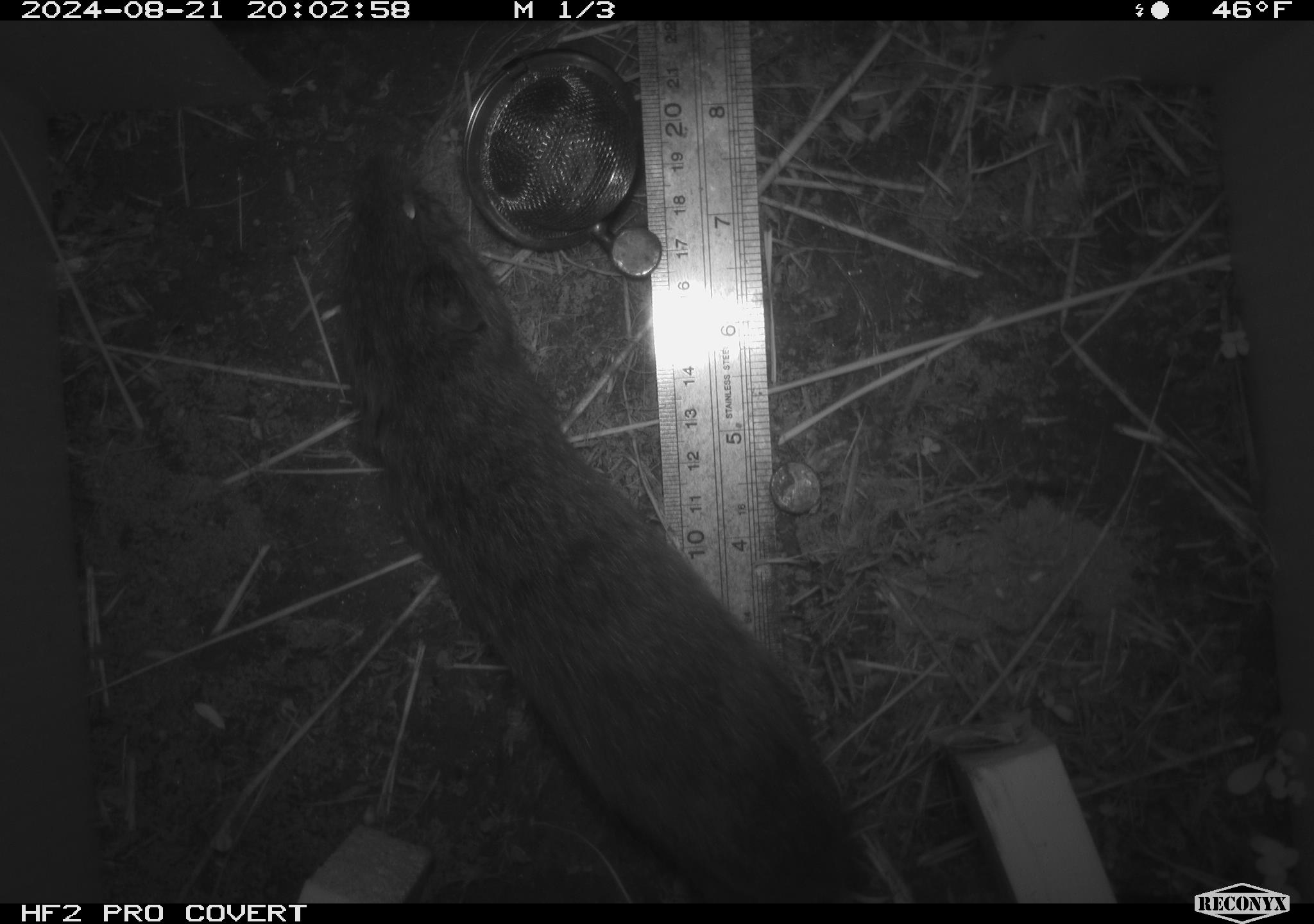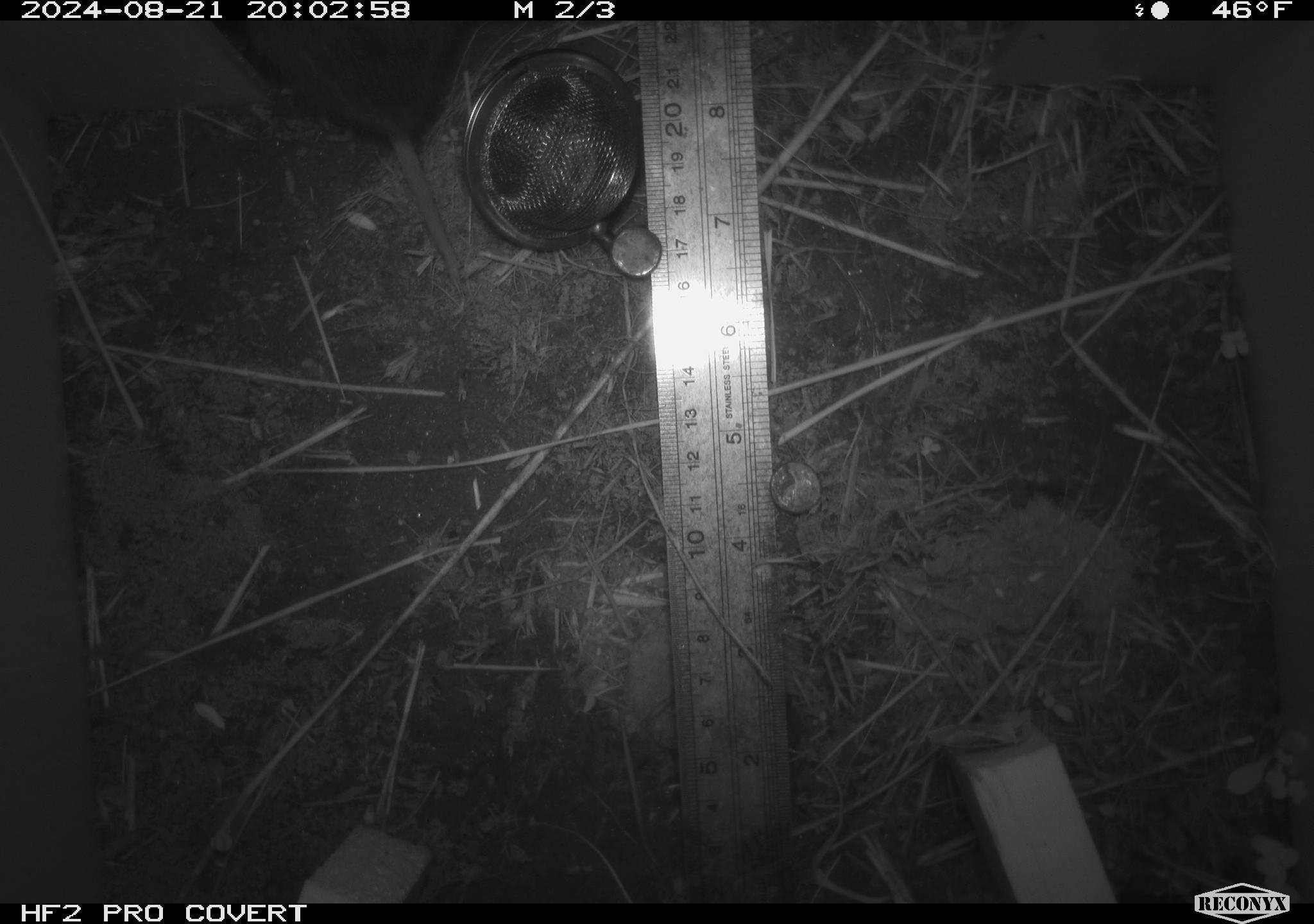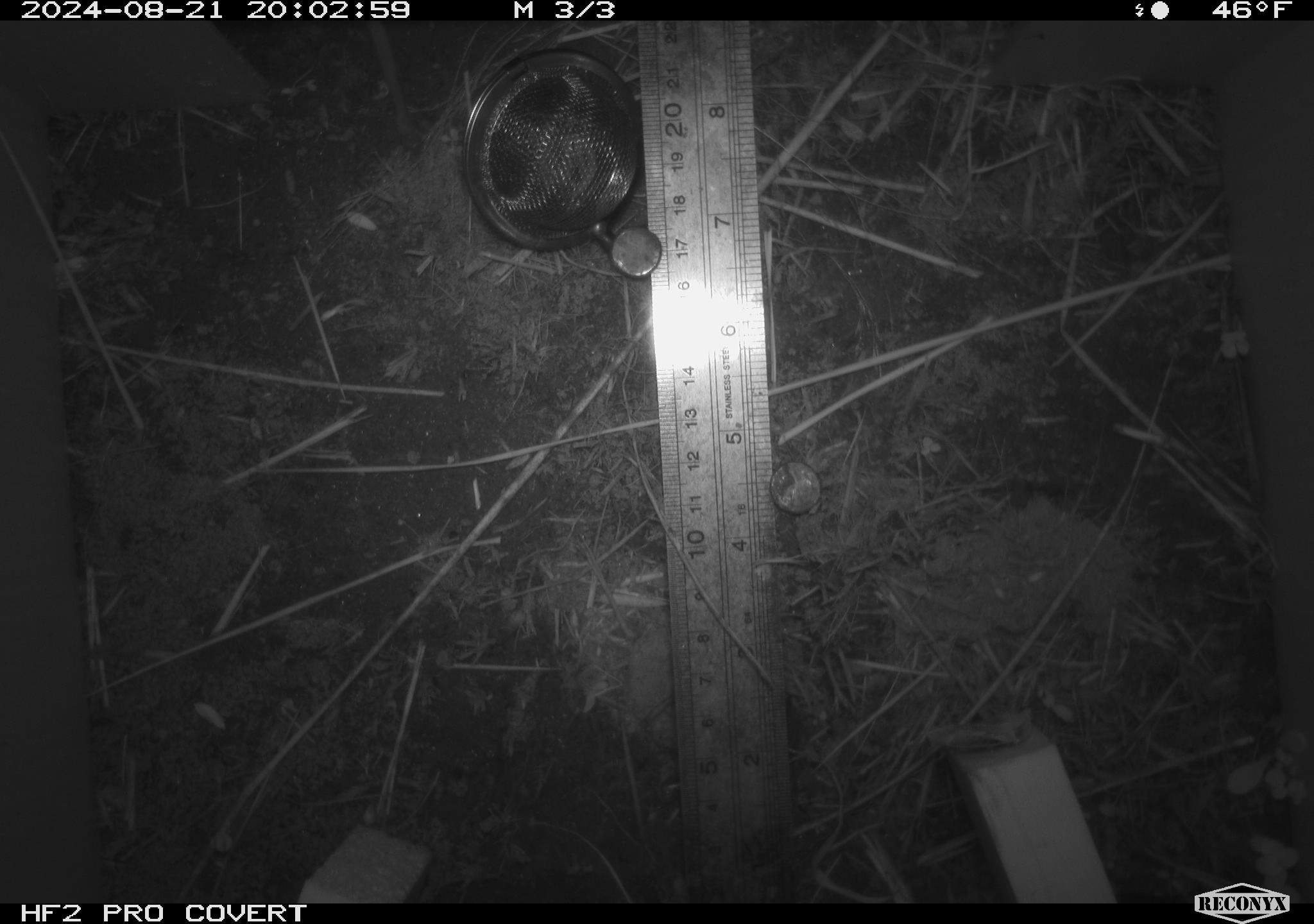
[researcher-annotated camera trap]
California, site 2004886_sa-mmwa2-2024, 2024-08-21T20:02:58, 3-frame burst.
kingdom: Animalia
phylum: Chordata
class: Mammalia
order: Rodentia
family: Cricetidae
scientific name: Arvicolinae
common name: voles, lemmings, and muskrats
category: arvicolinae subfamily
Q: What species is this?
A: Arvicolinae subfamily (voles, lemmings, and muskrats) (Arvicolinae).